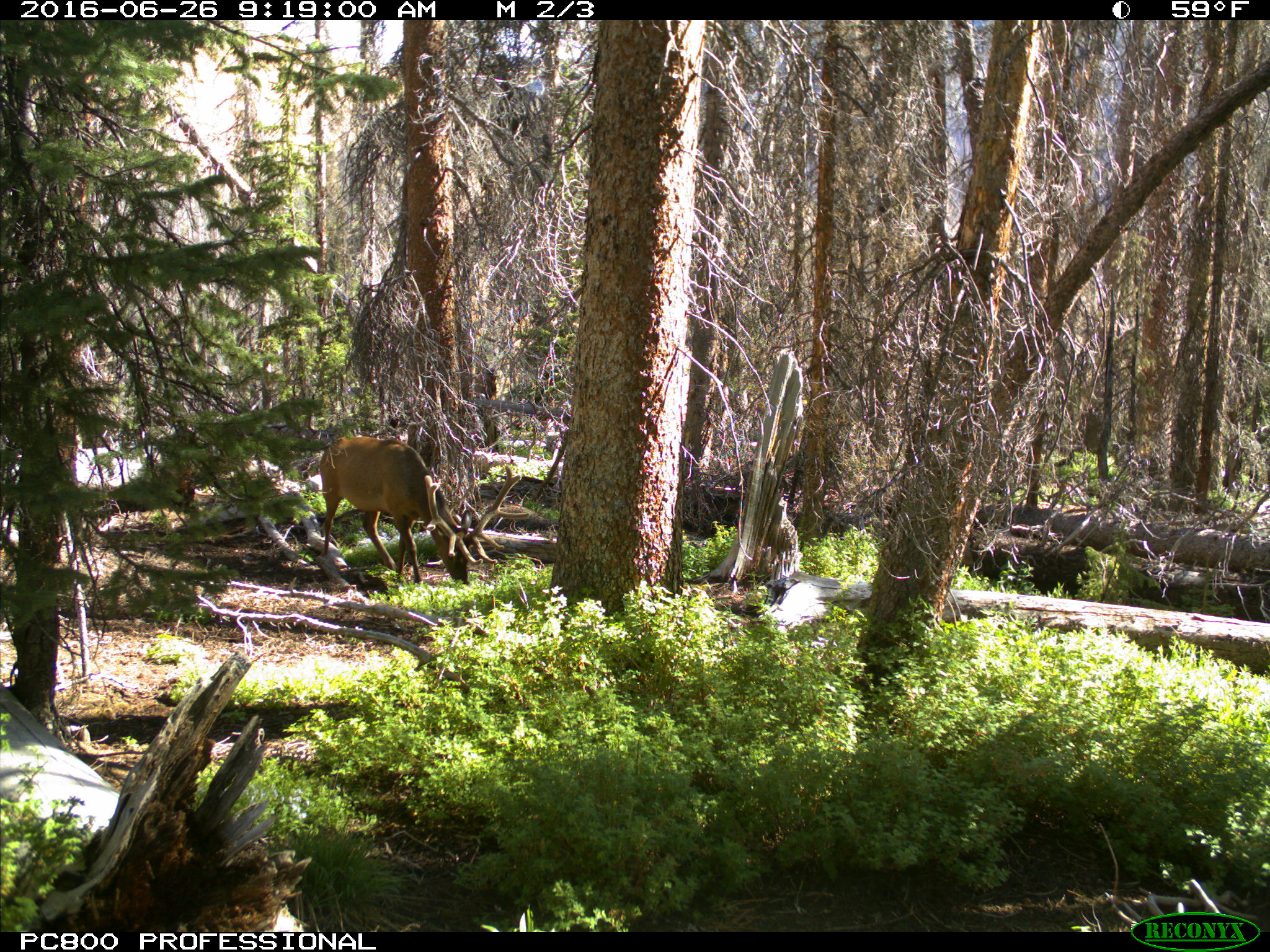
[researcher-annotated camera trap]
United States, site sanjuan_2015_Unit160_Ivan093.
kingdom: Animalia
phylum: Chordata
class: Mammalia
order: Artiodactyla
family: Cervidae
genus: Cervus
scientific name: Cervus elaphus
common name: red deer